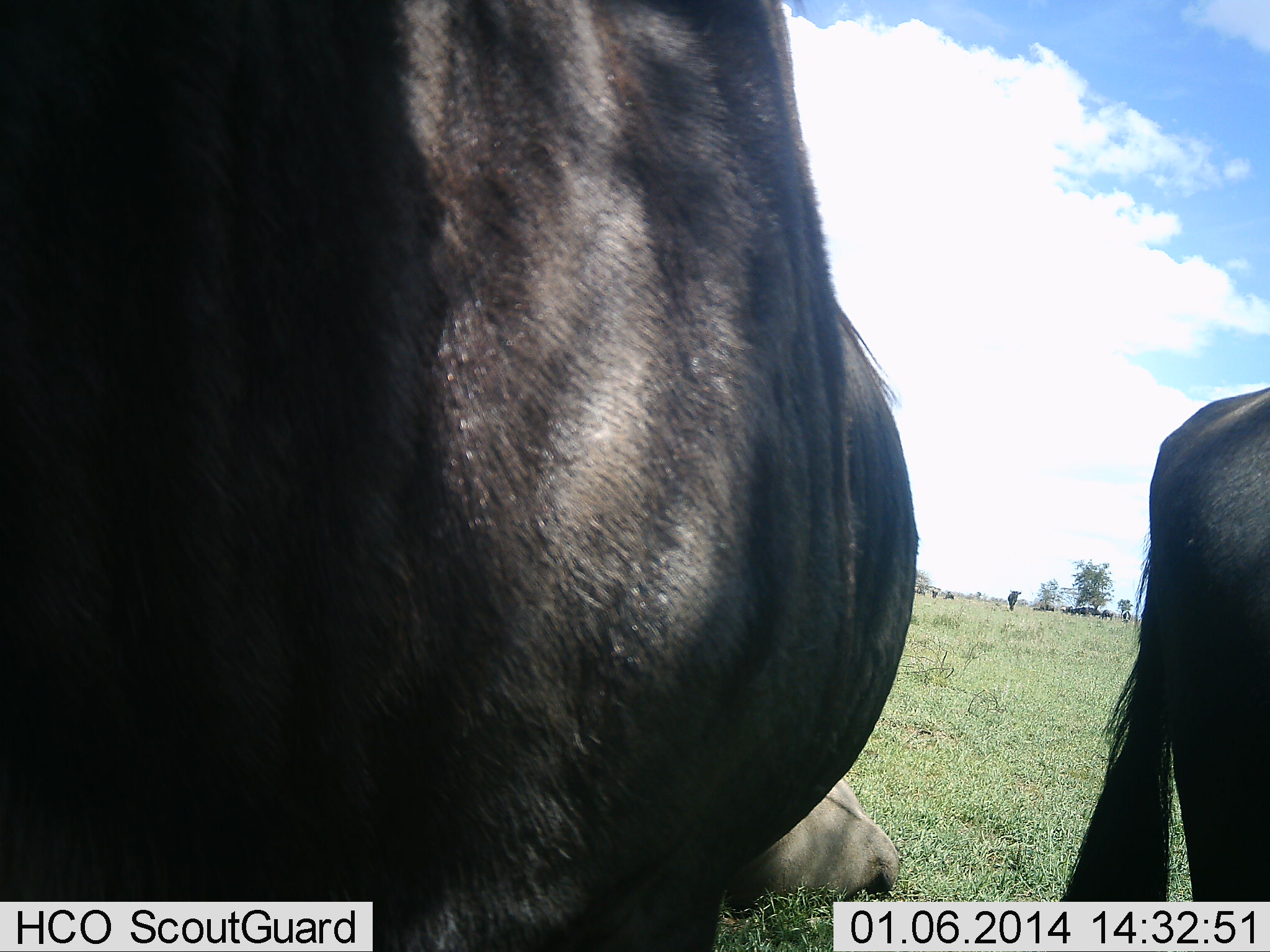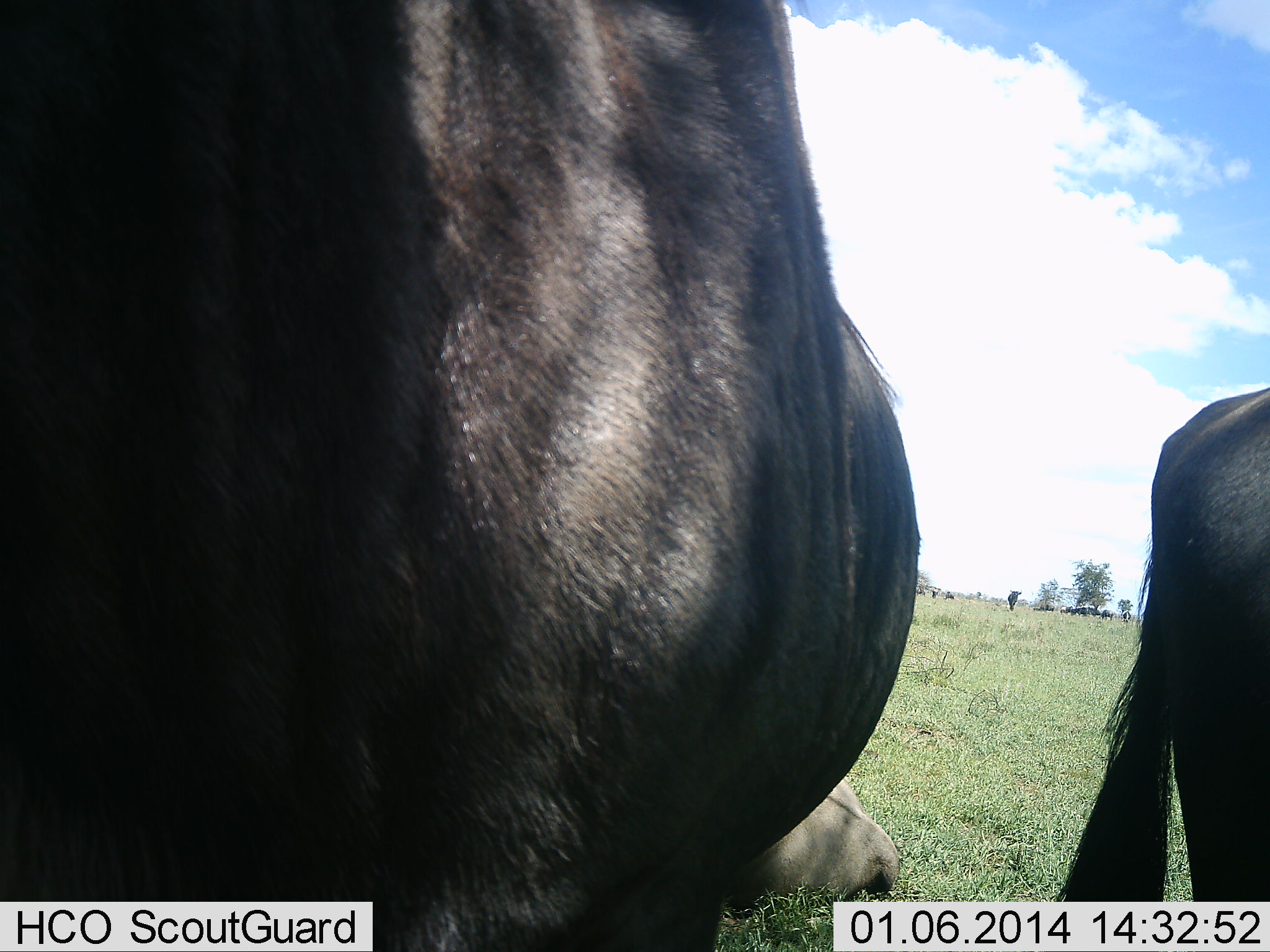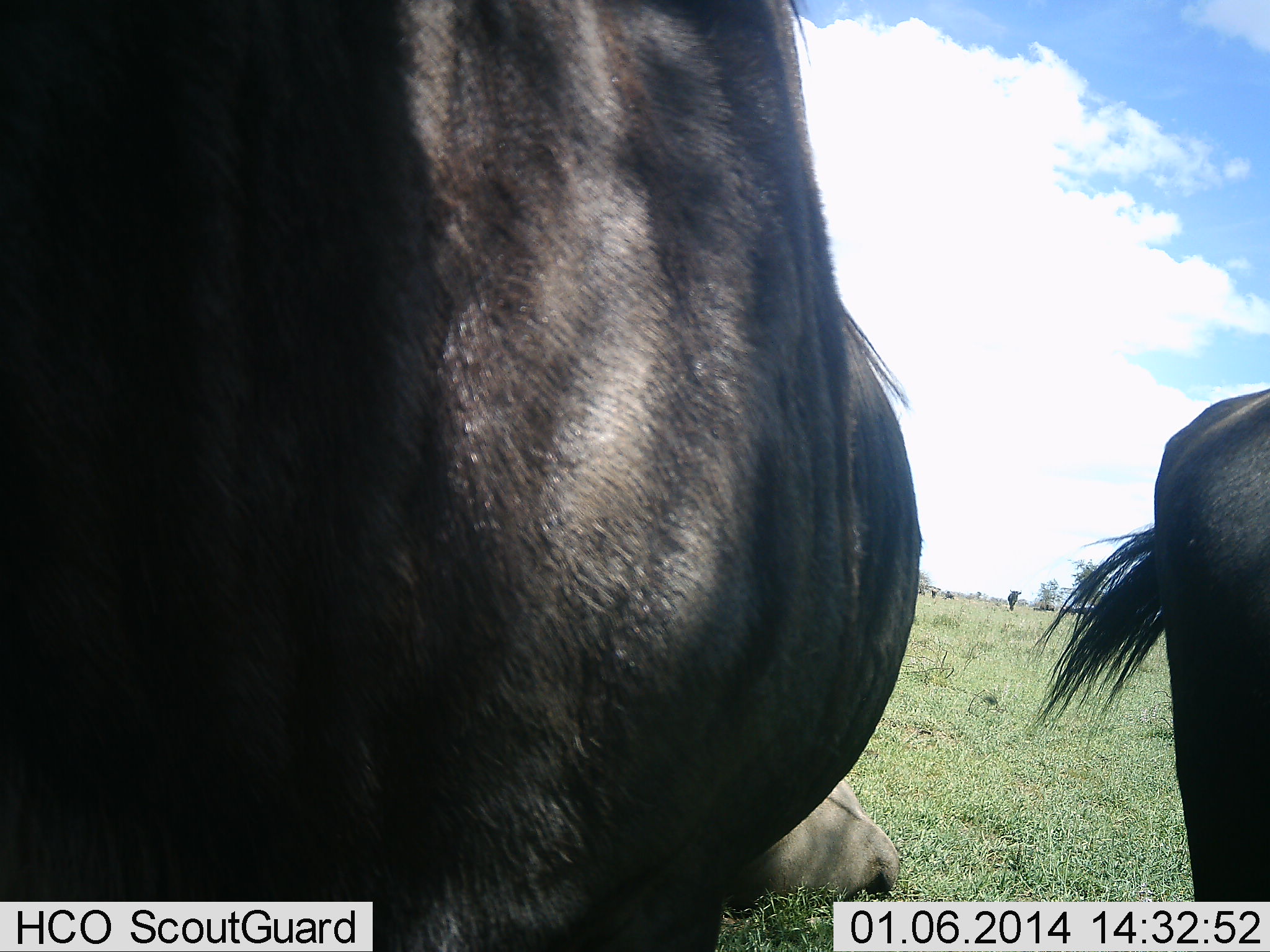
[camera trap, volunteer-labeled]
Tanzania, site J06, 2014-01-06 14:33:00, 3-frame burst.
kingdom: Animalia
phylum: Chordata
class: Mammalia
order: Artiodactyla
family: Bovidae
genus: Connochaetes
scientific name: Connochaetes taurinus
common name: blue wildebeest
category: wildebeest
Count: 3.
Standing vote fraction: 100%.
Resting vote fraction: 70%.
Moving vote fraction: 0%.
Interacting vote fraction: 0%.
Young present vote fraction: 0%.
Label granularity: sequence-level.